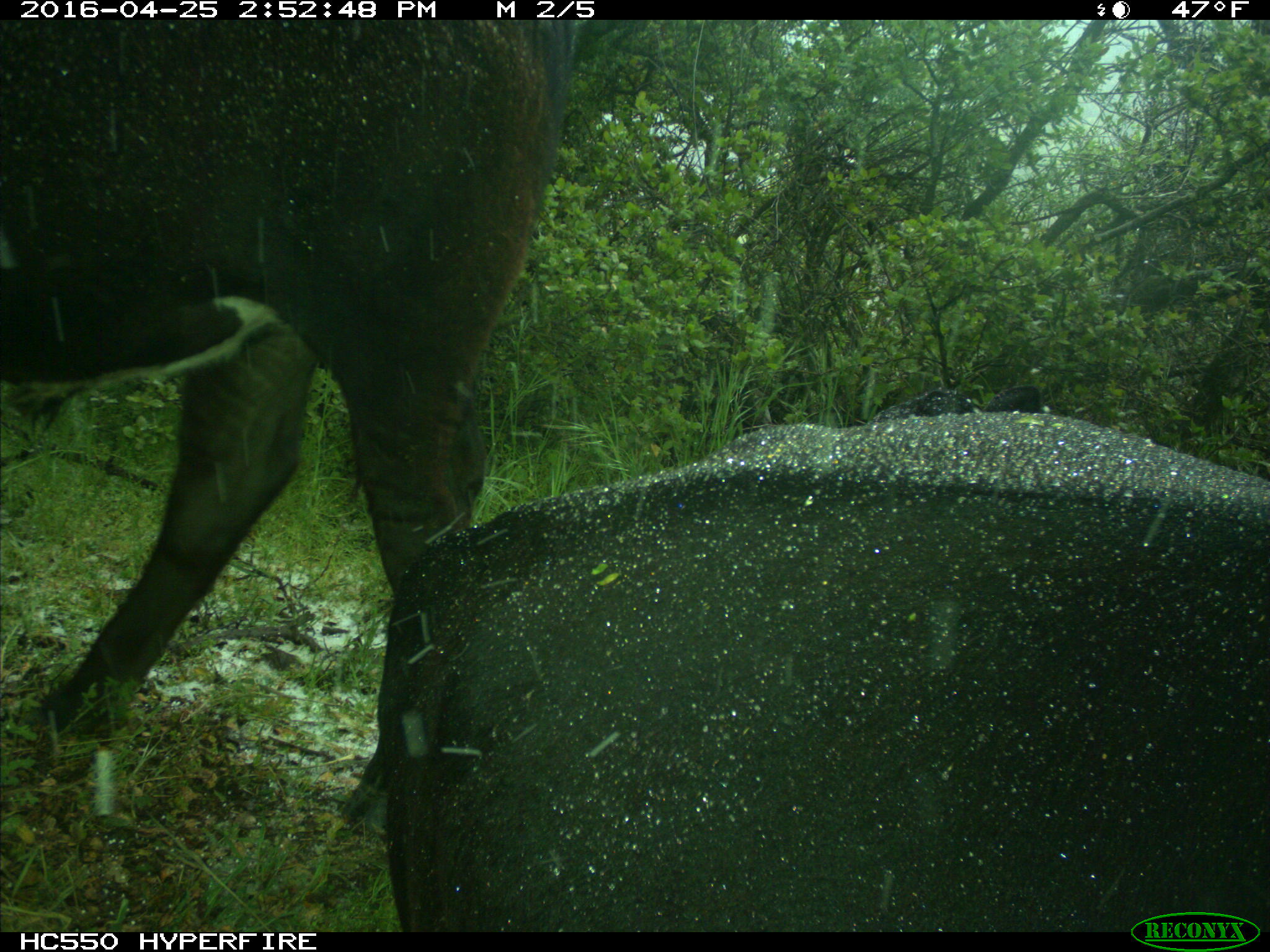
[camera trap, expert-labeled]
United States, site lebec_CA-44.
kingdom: Animalia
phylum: Chordata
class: Mammalia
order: Artiodactyla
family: Bovidae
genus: Bos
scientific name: Bos taurus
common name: domestic cow